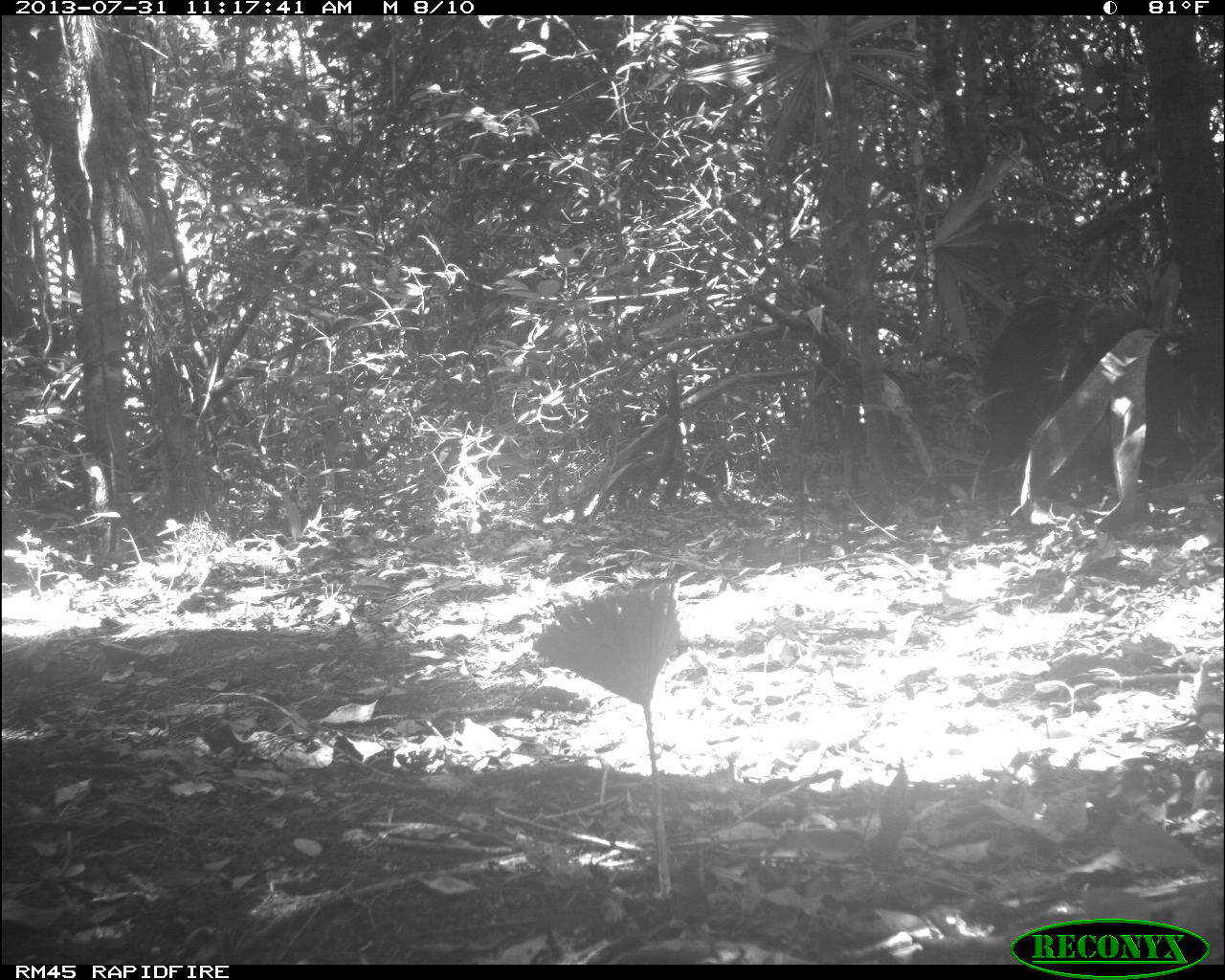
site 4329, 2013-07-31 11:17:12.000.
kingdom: Animalia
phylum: Chordata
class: Mammalia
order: Artiodactyla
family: Tayassuidae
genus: Tayassu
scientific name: Tayassu pecari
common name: white-lipped peccary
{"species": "Tayassu pecari (white-lipped peccary)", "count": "4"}